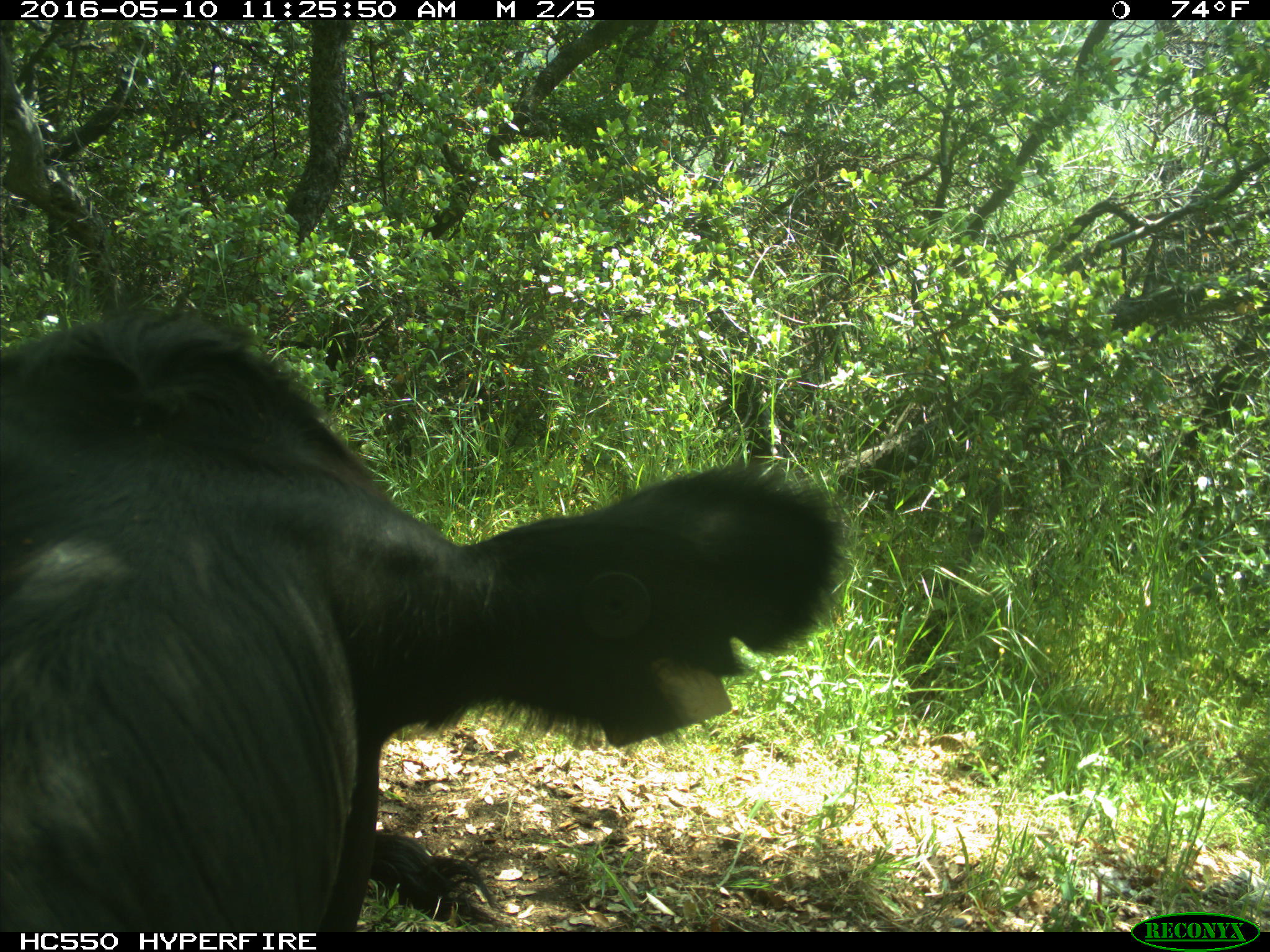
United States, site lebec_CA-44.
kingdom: Animalia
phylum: Chordata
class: Mammalia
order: Artiodactyla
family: Bovidae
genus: Bos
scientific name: Bos taurus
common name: domestic cow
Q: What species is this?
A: Bos taurus (domestic cow).